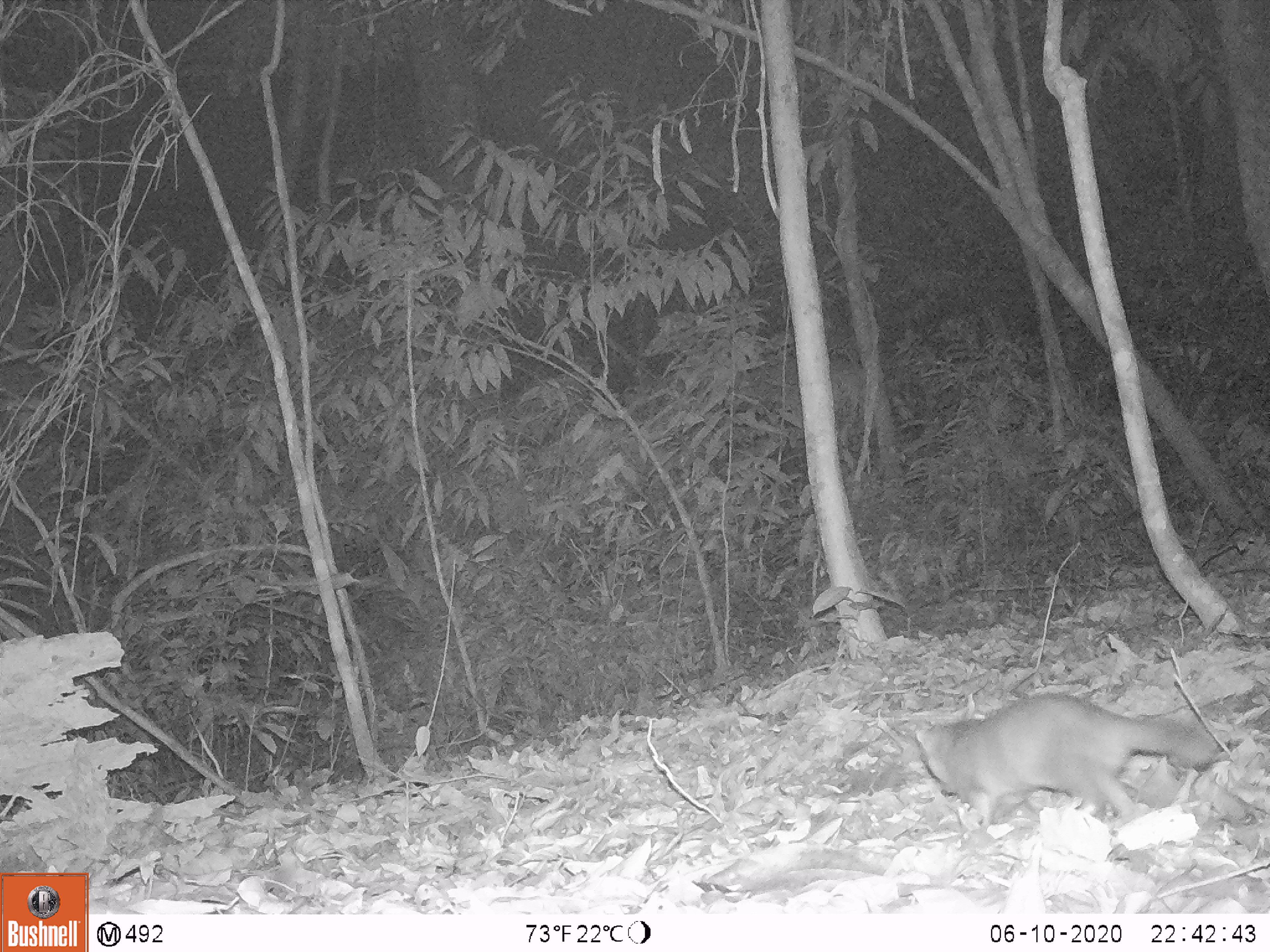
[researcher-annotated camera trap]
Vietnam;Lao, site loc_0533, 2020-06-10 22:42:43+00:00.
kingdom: Animalia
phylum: Chordata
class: Mammalia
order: Carnivora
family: Mustelidae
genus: Melogale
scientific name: Melogale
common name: ferret badger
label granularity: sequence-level